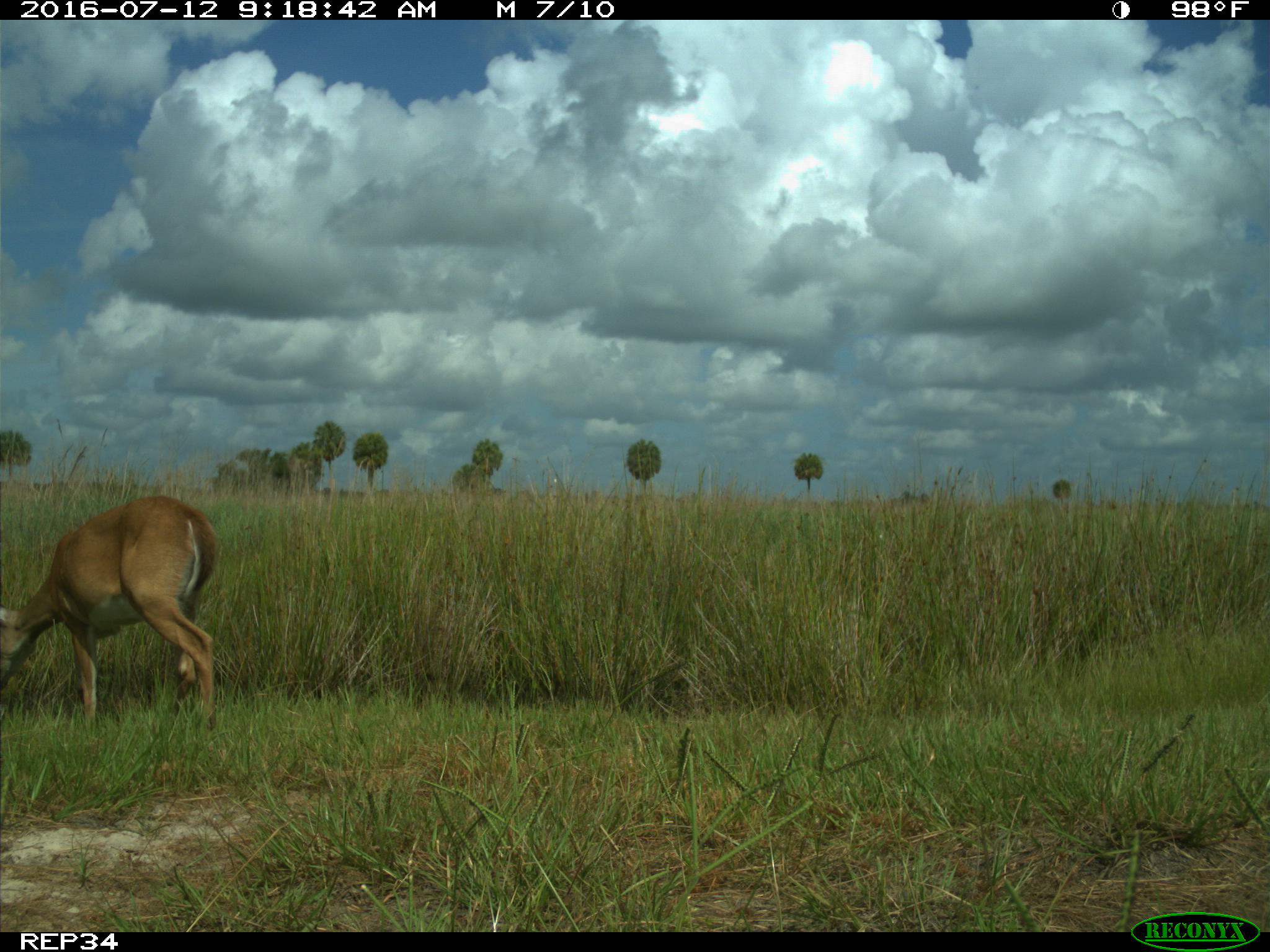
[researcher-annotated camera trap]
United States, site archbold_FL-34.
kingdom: Animalia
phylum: Chordata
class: Mammalia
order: Artiodactyla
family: Cervidae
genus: Odocoileus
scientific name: Odocoileus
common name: deer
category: unidentified deer